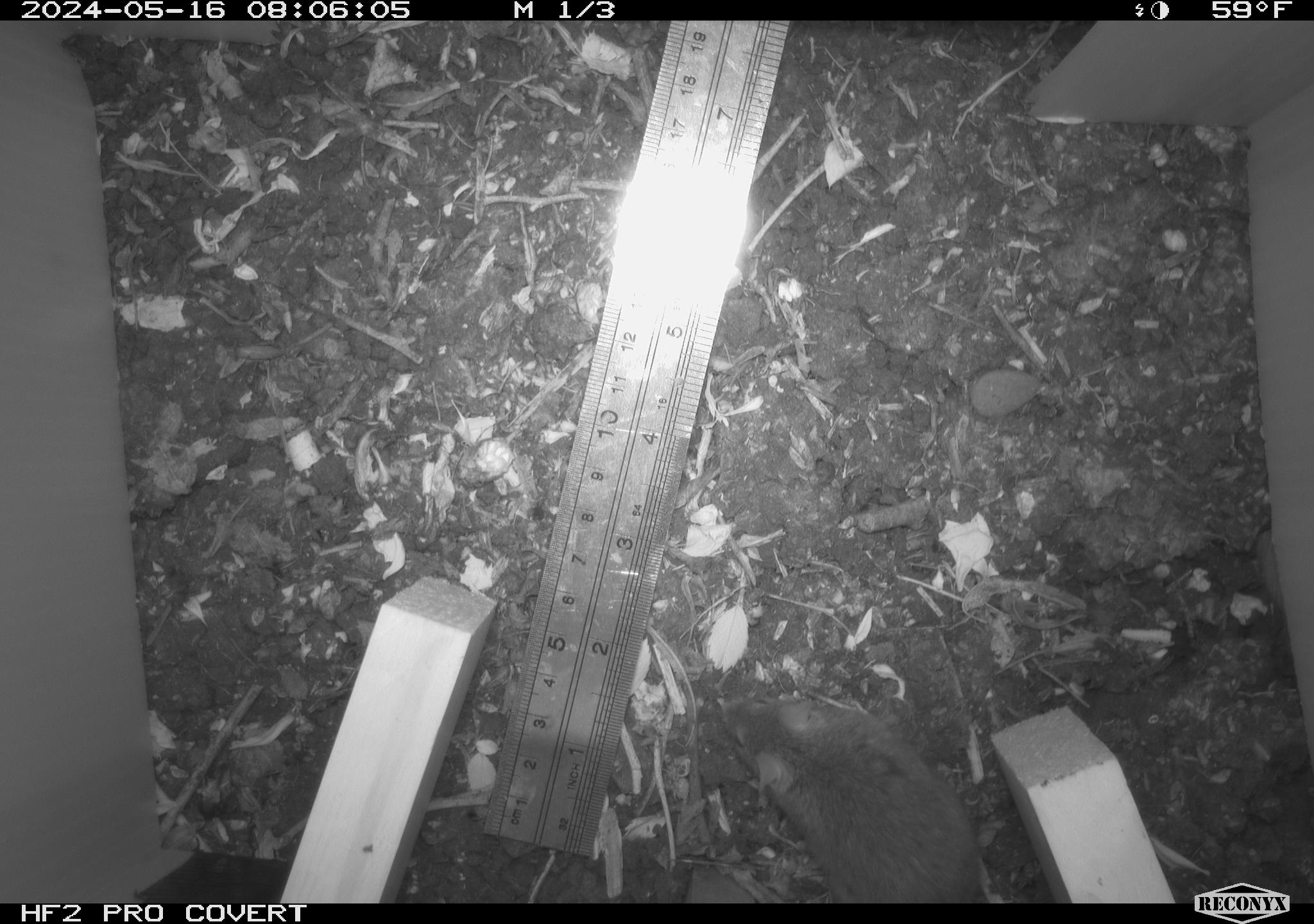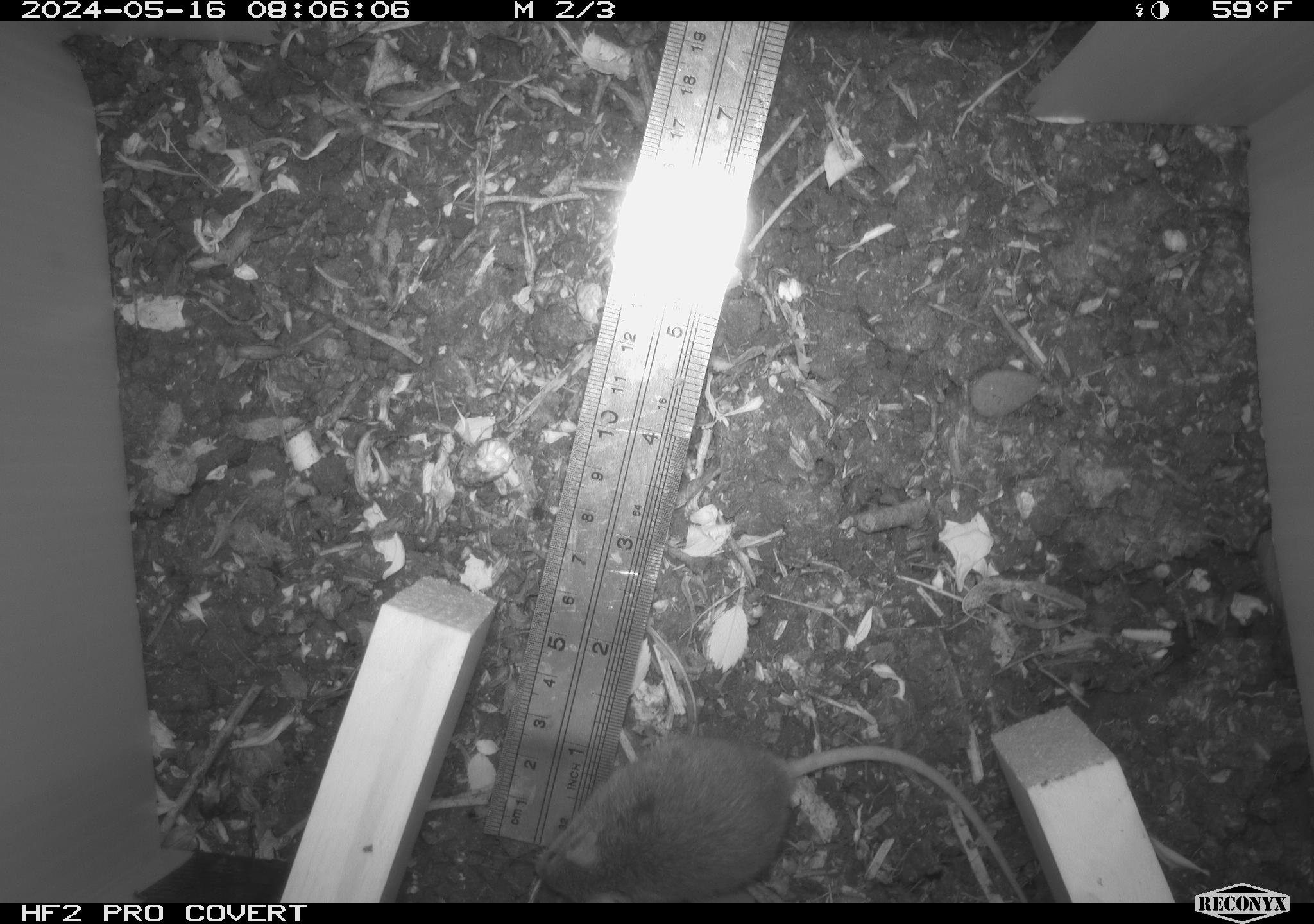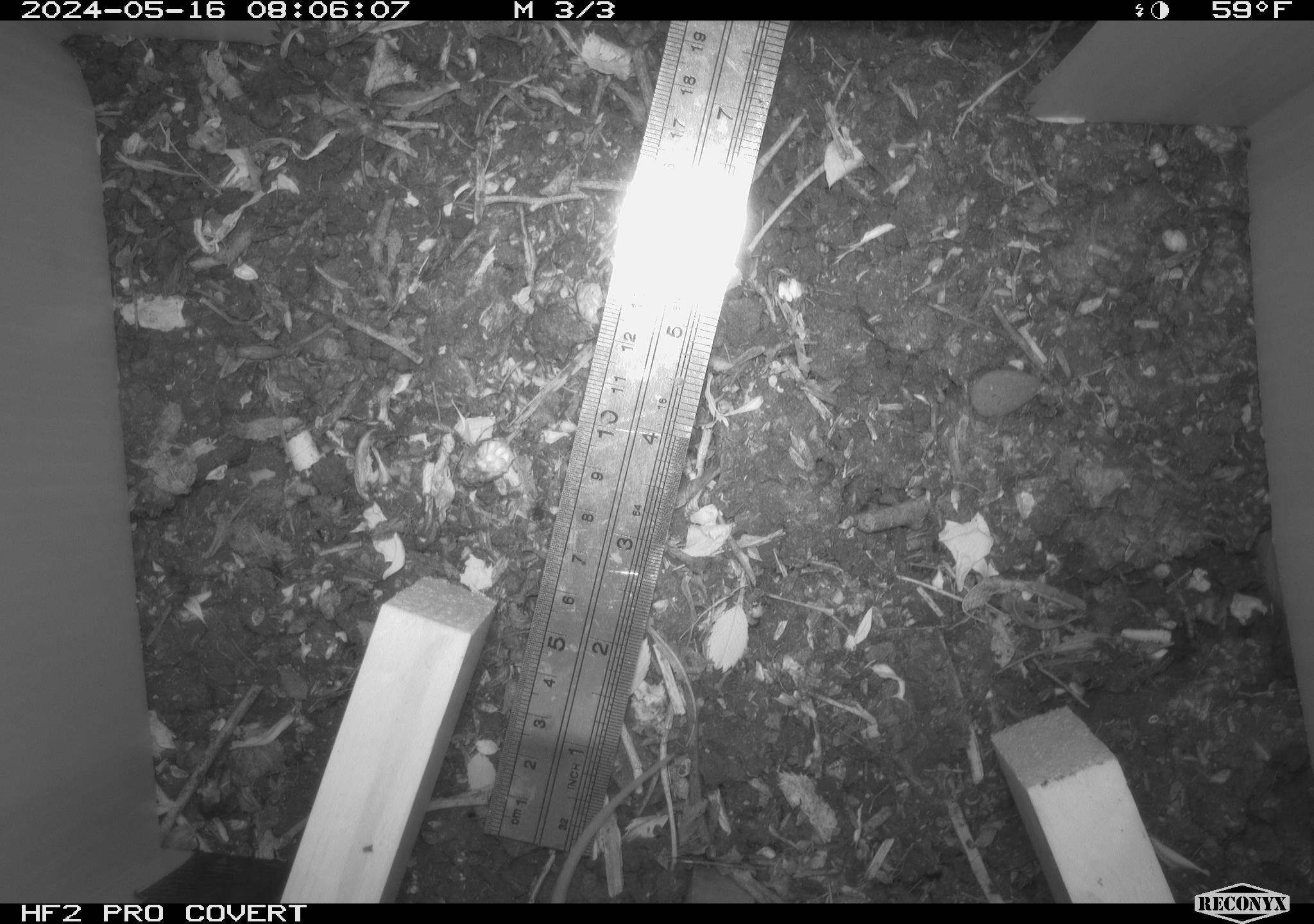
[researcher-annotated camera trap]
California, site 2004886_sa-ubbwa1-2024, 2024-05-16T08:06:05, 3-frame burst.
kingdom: Animalia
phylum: Chordata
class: Mammalia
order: Rodentia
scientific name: Rodentia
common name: mouse species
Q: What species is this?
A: Mouse species (Rodentia).